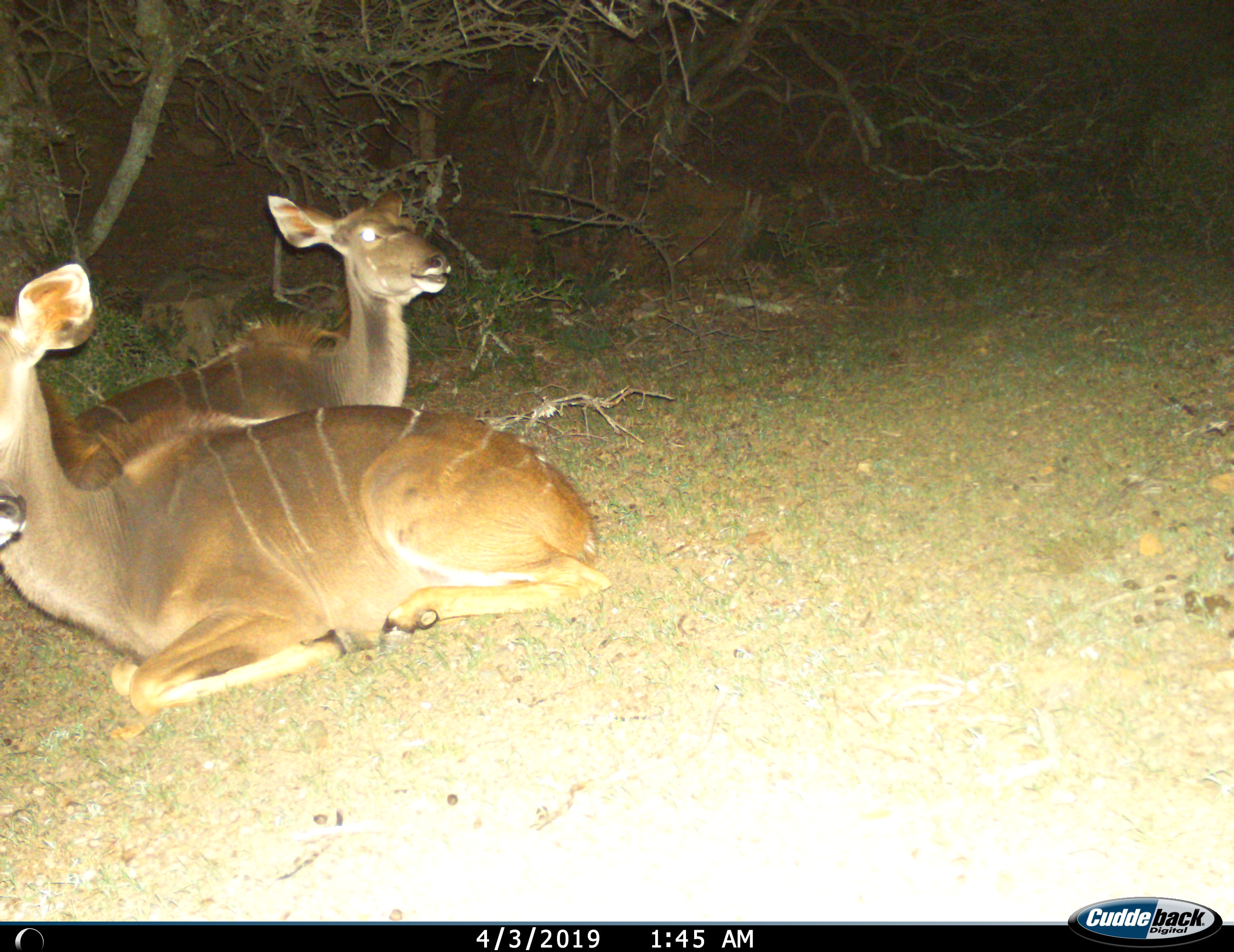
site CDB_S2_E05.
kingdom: Animalia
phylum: Chordata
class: Mammalia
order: Artiodactyla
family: Bovidae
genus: Tragelaphus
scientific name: Tragelaphus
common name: kudu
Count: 2.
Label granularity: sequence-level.